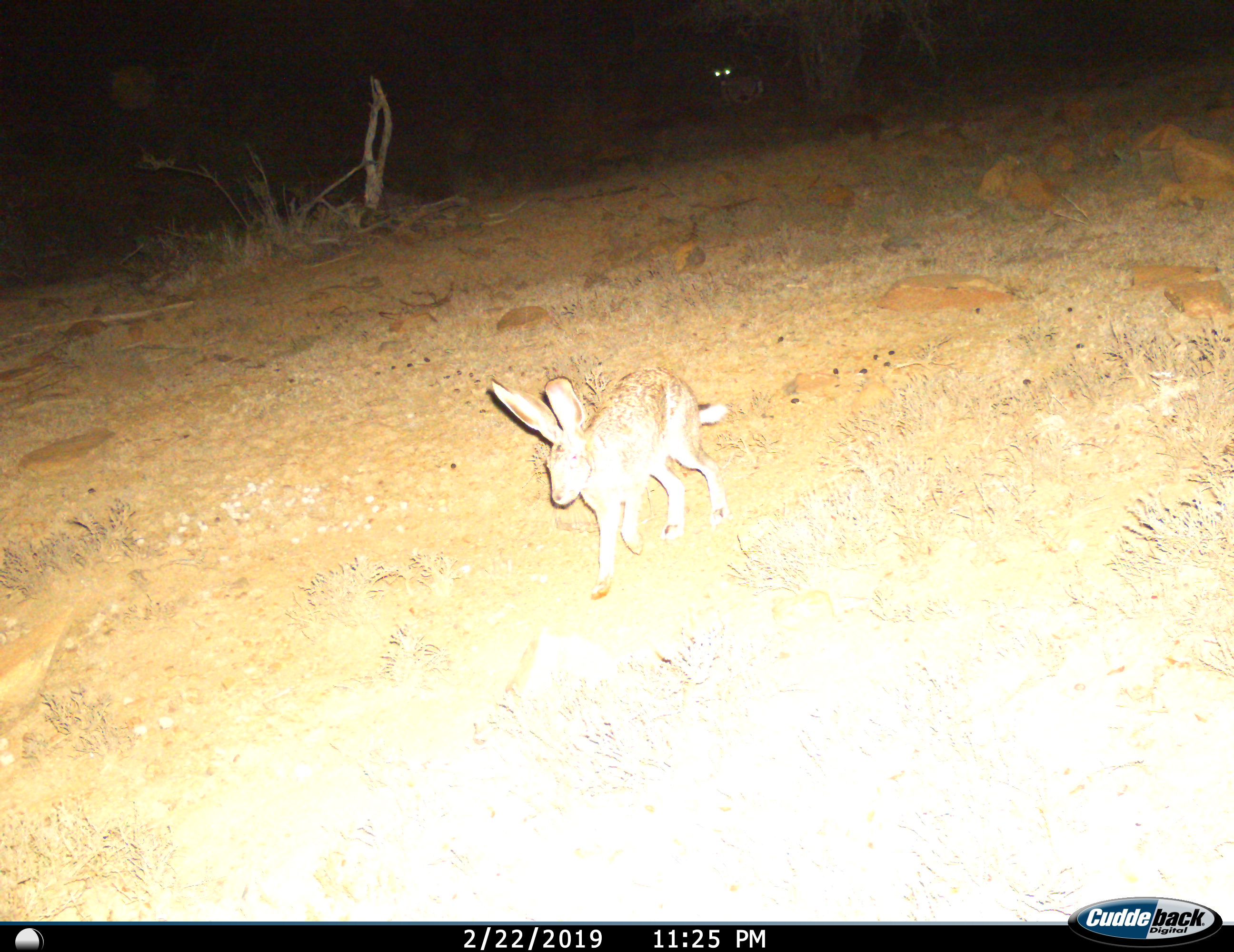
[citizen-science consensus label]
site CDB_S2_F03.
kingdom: Animalia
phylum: Chordata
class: Mammalia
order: Lagomorpha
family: Leporidae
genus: Lepus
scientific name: Lepus saxatilis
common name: scrub hare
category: harescrub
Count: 1.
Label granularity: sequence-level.